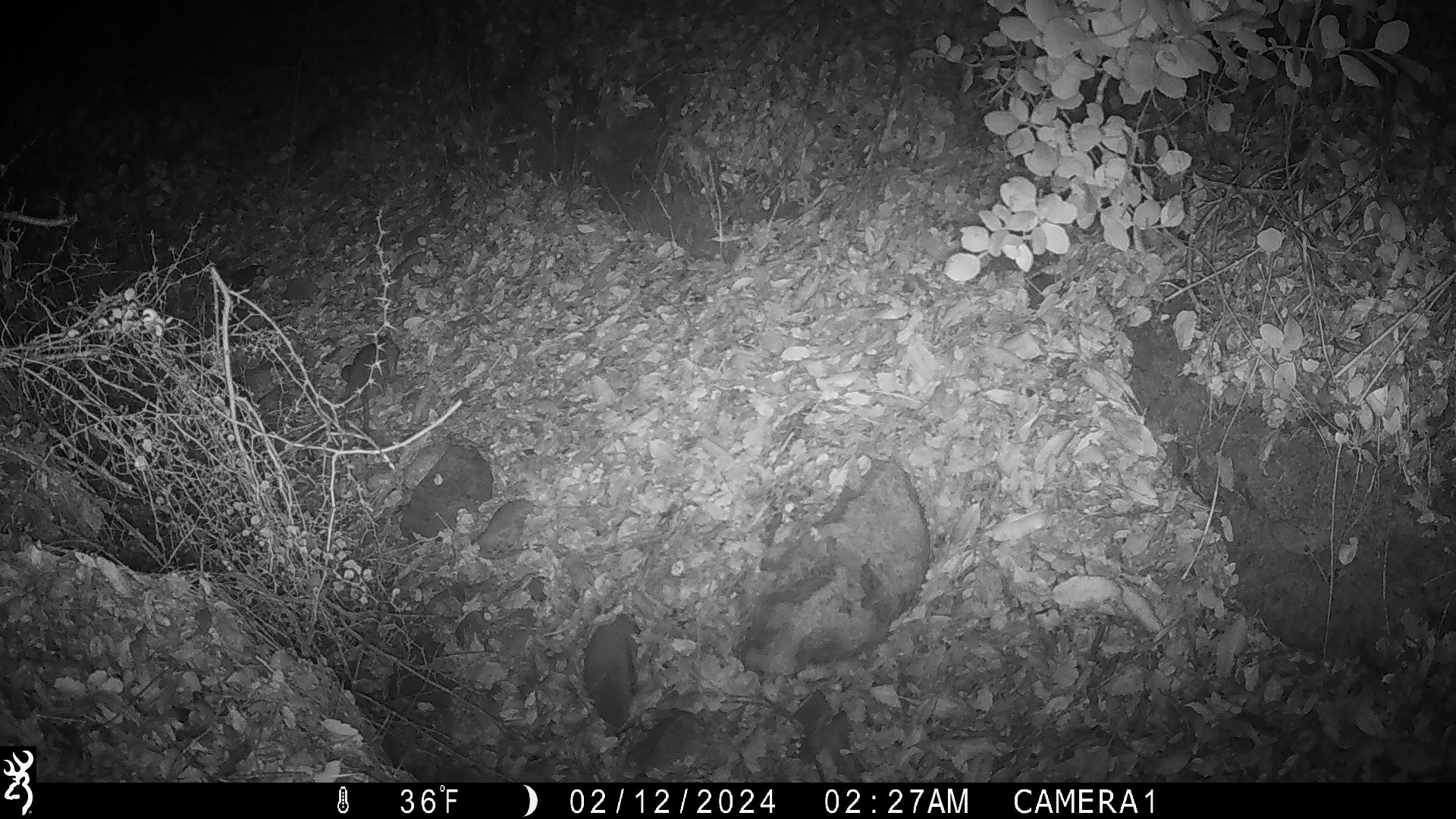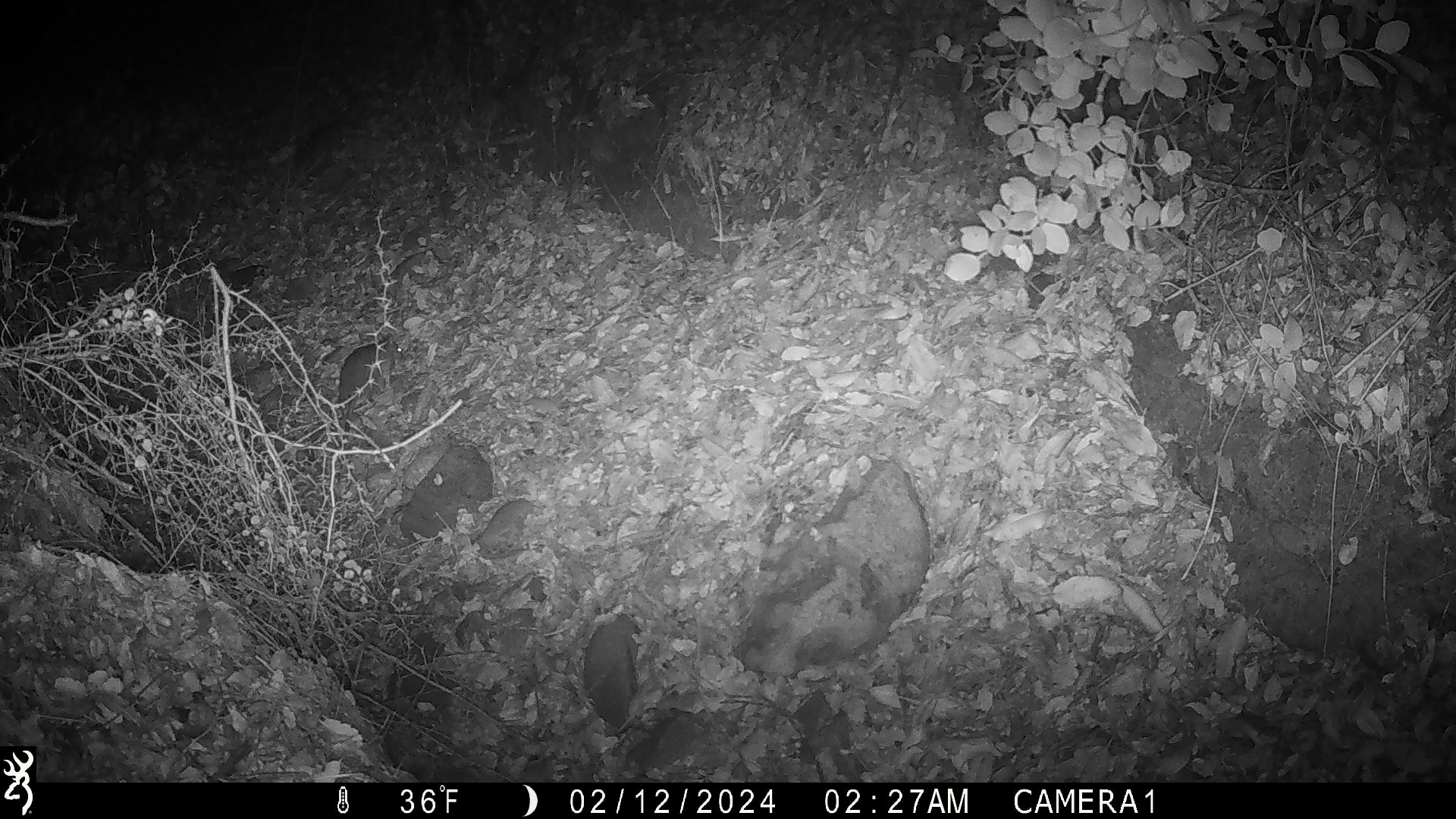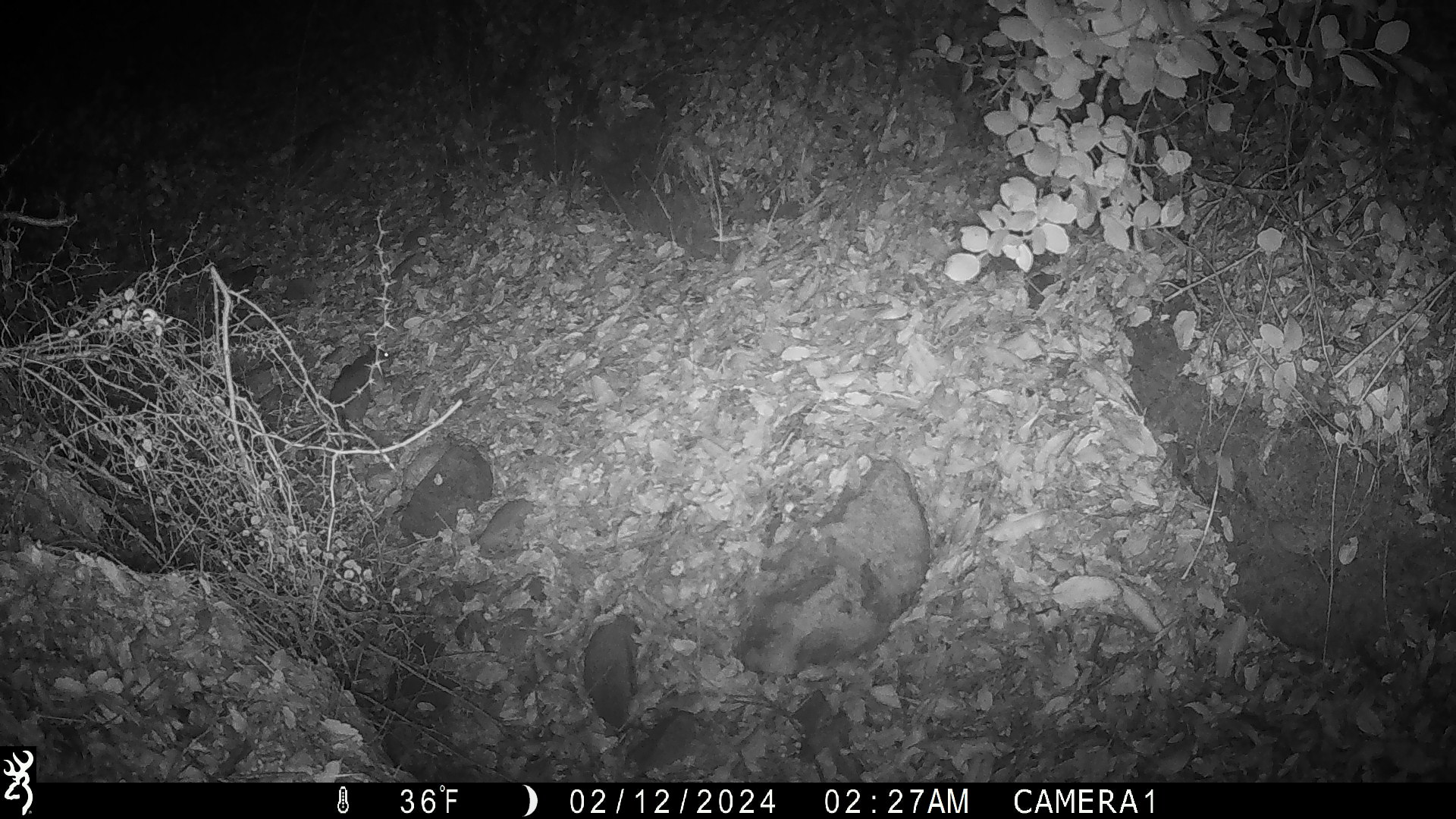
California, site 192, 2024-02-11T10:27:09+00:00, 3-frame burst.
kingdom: Animalia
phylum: Chordata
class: Mammalia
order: Rodentia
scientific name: Rodentia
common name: mouse or rat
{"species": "mouse or rat (Rodentia)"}